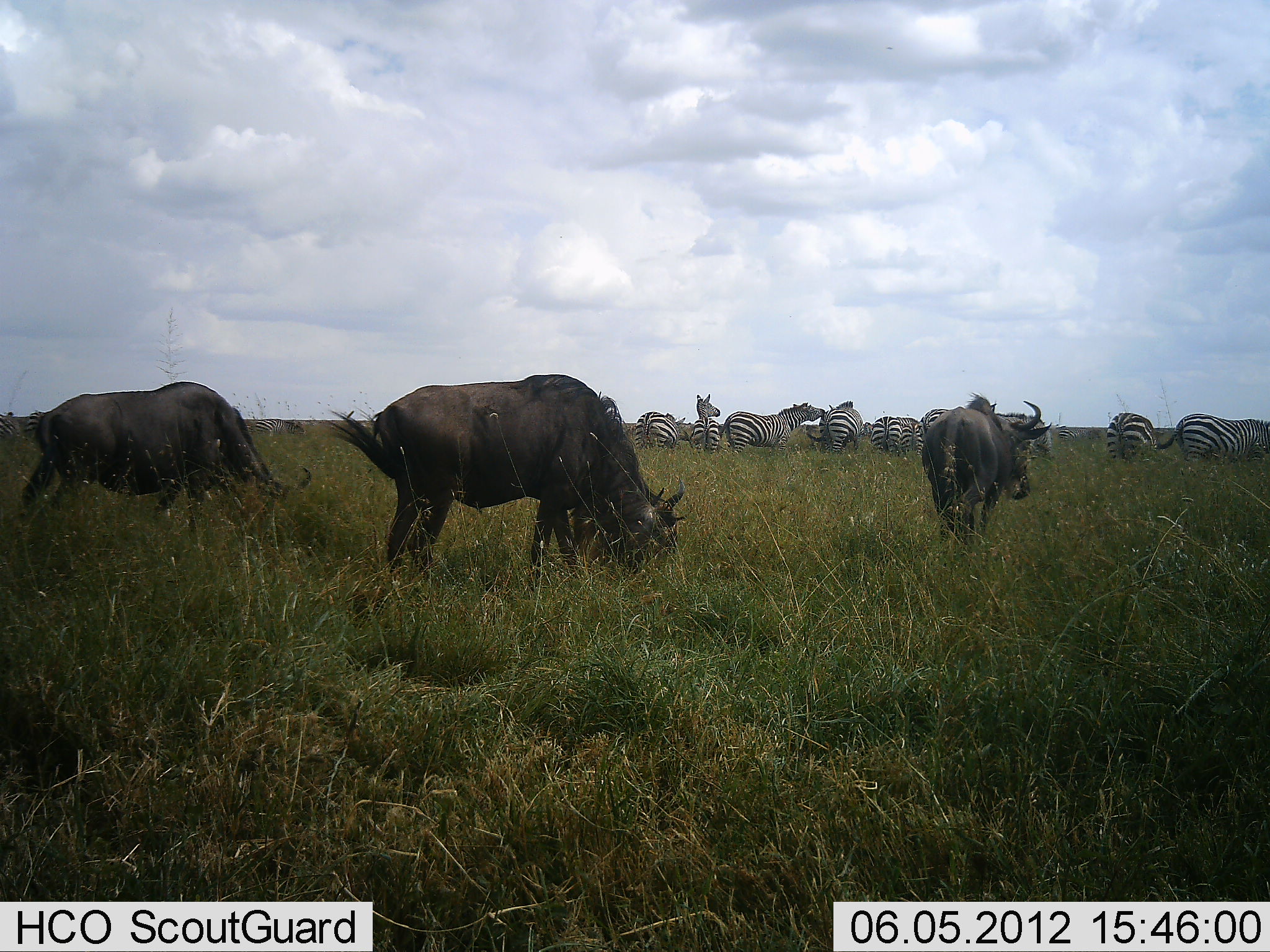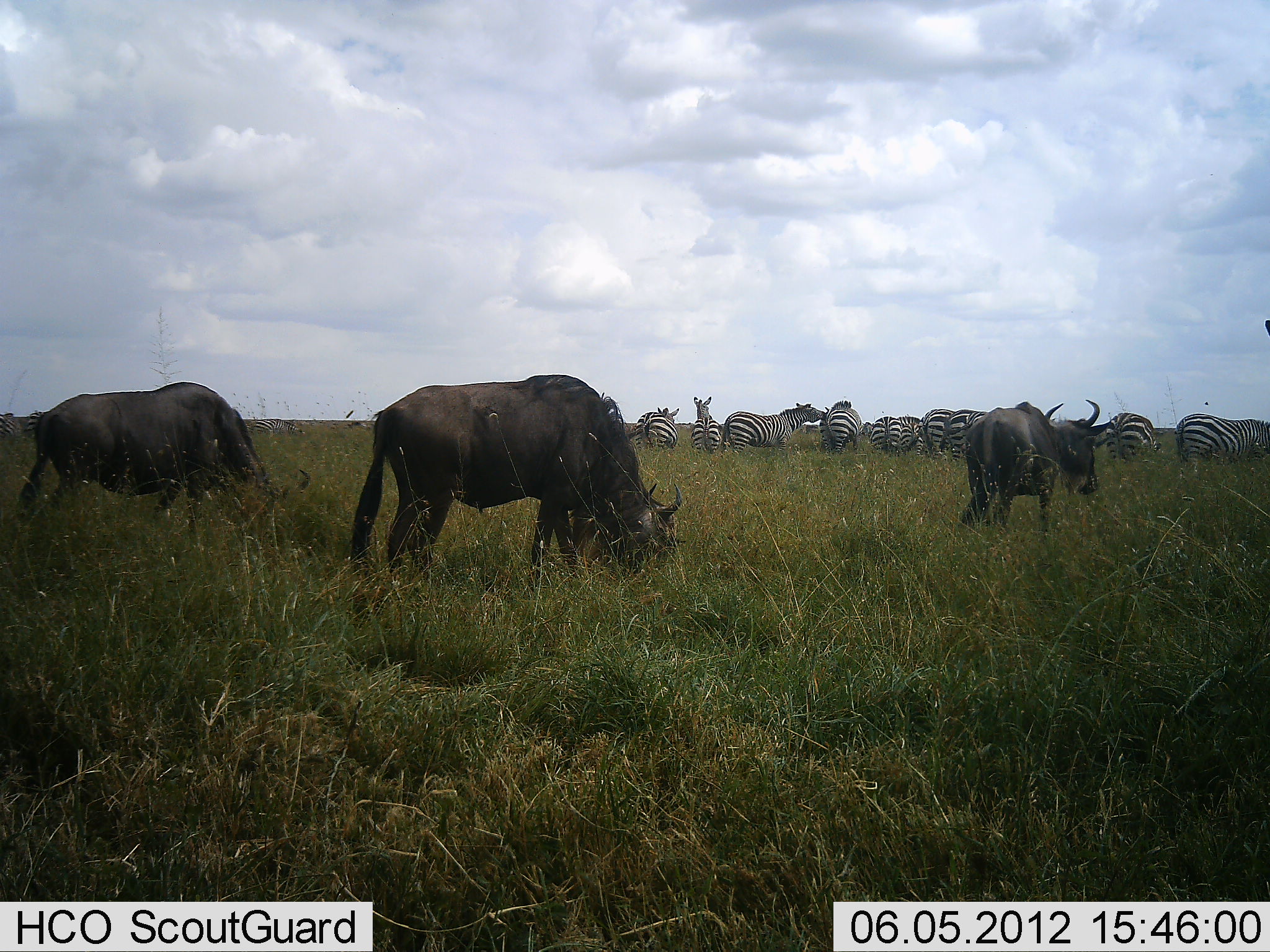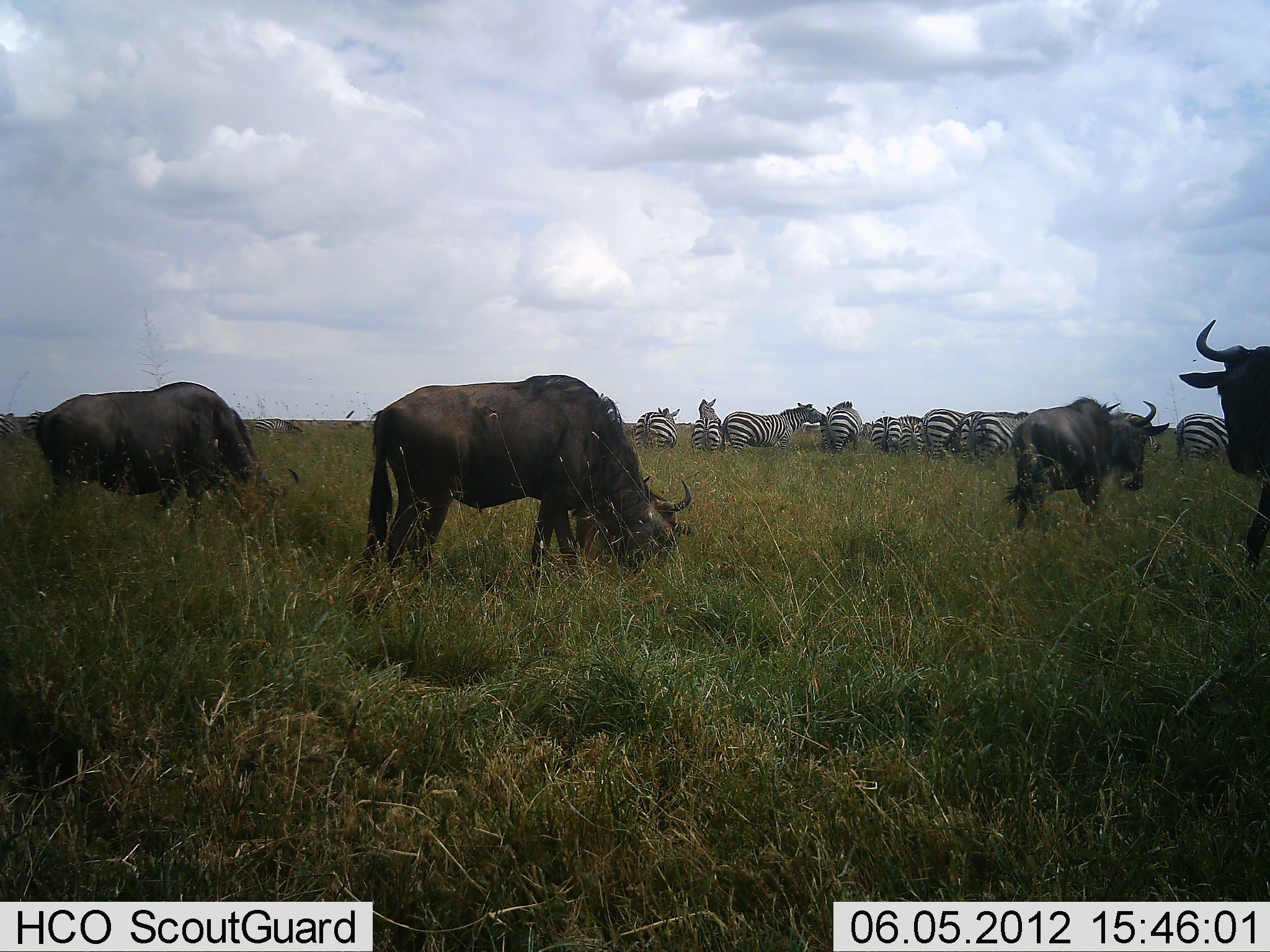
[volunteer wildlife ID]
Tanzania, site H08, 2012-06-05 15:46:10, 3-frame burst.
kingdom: Animalia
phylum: Chordata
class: Mammalia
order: Artiodactyla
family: Bovidae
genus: Connochaetes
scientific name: Connochaetes taurinus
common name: blue wildebeest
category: wildebeest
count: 3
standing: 42%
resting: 0%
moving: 33%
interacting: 0%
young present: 0%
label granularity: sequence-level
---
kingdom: Animalia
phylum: Chordata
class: Mammalia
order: Perissodactyla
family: Equidae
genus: Equus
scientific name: Equus quagga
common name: plains zebra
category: zebra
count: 10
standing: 60%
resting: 10%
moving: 10%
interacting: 10%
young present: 0%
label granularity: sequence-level